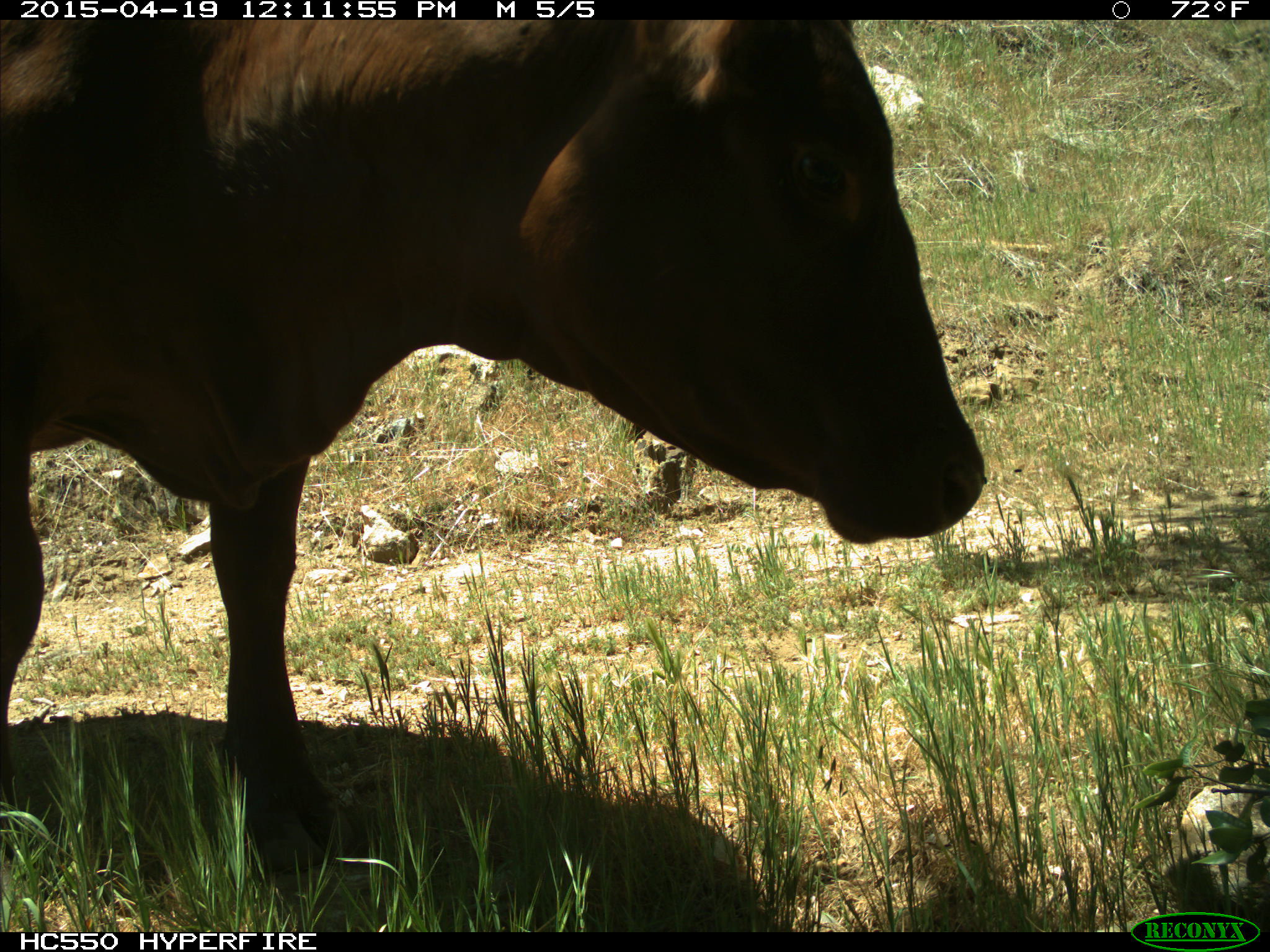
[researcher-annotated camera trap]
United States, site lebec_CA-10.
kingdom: Animalia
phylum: Chordata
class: Mammalia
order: Artiodactyla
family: Bovidae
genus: Bos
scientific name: Bos taurus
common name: domestic cow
Bos taurus (domestic cow).